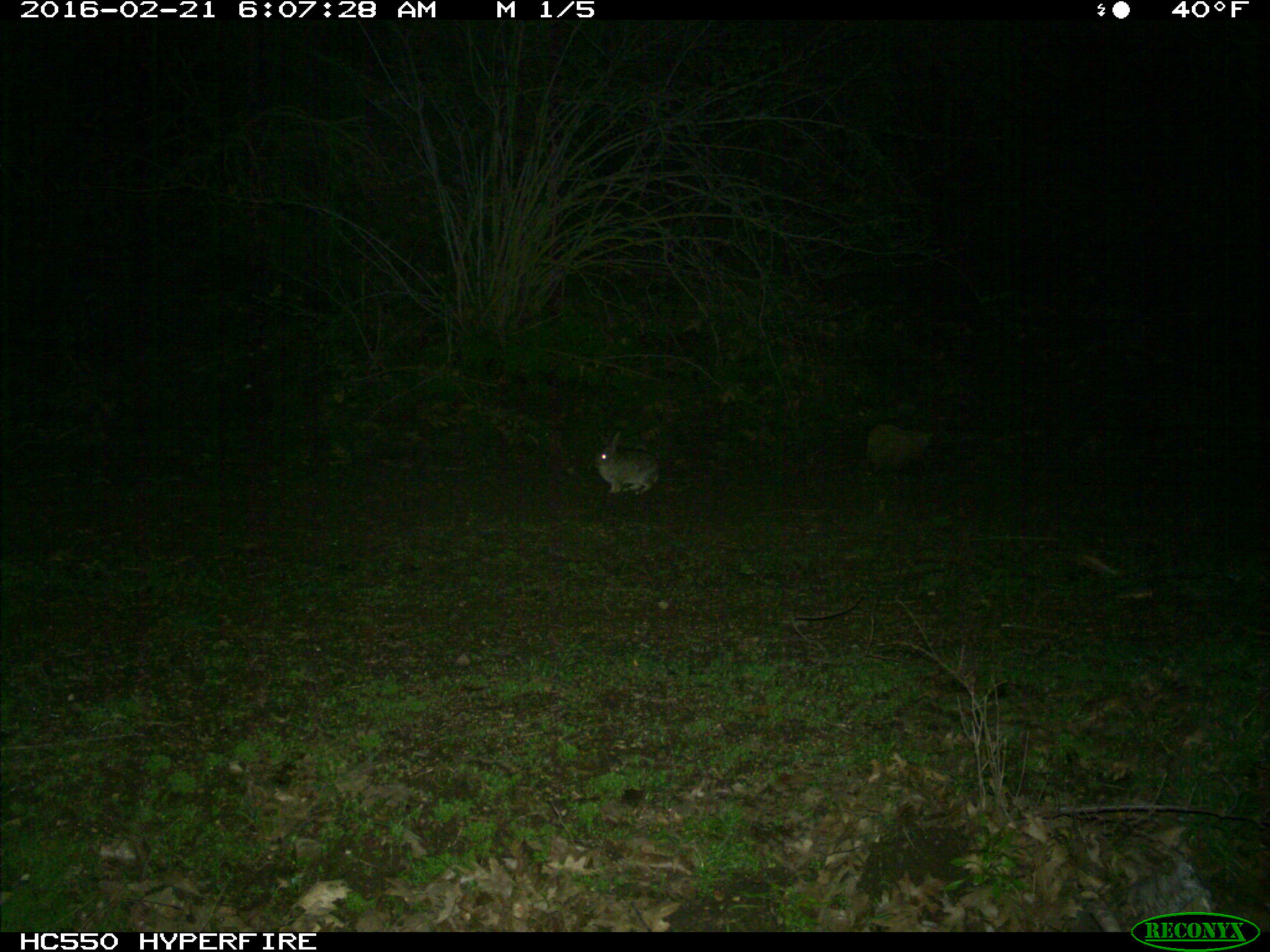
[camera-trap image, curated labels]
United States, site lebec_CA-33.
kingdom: Animalia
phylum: Chordata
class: Mammalia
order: Lagomorpha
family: Leporidae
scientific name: Leporidae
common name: rabbits and hares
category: unidentified rabbit